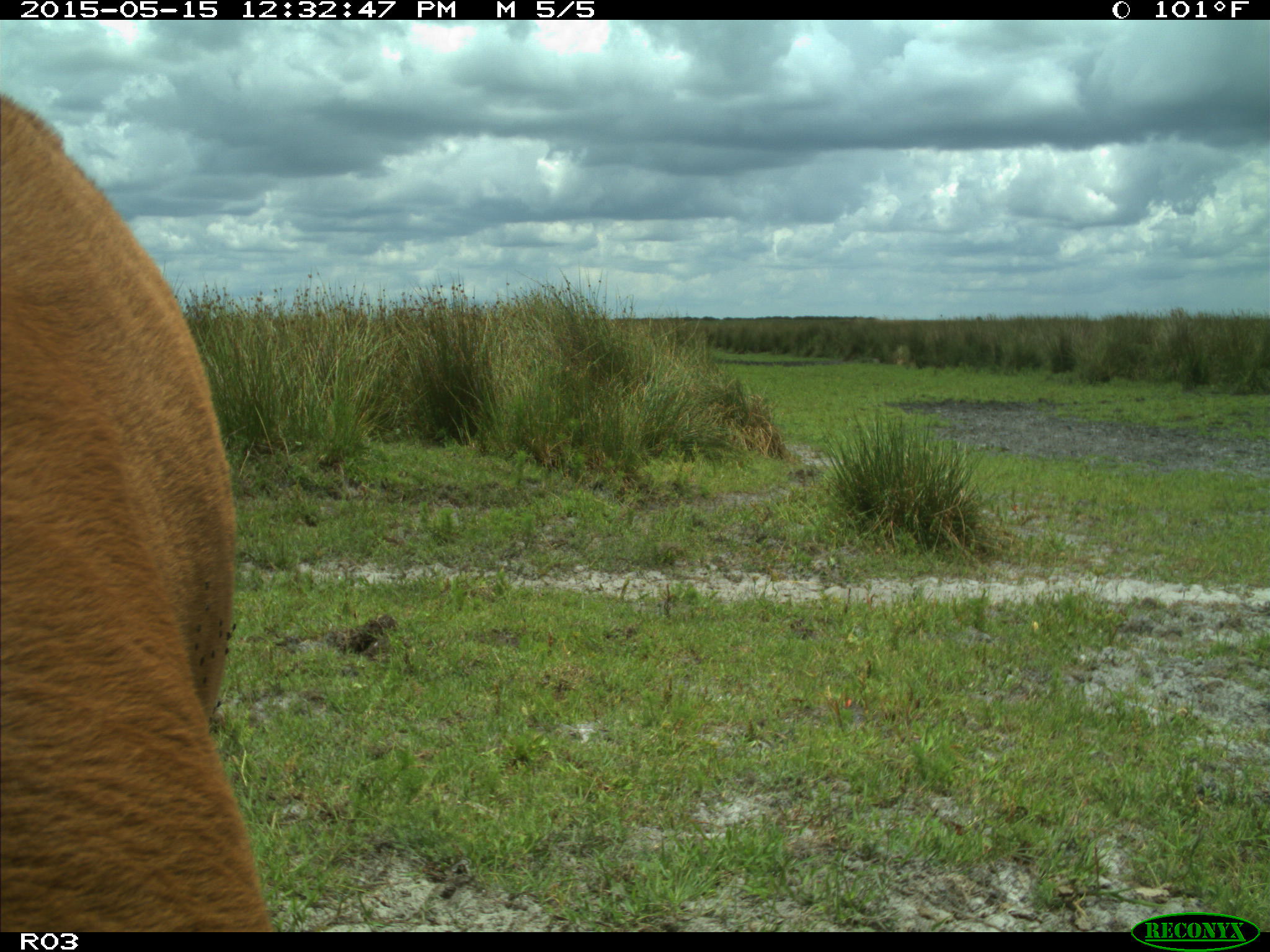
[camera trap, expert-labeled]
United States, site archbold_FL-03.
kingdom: Animalia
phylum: Chordata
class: Mammalia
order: Artiodactyla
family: Bovidae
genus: Bos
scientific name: Bos taurus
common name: domestic cow